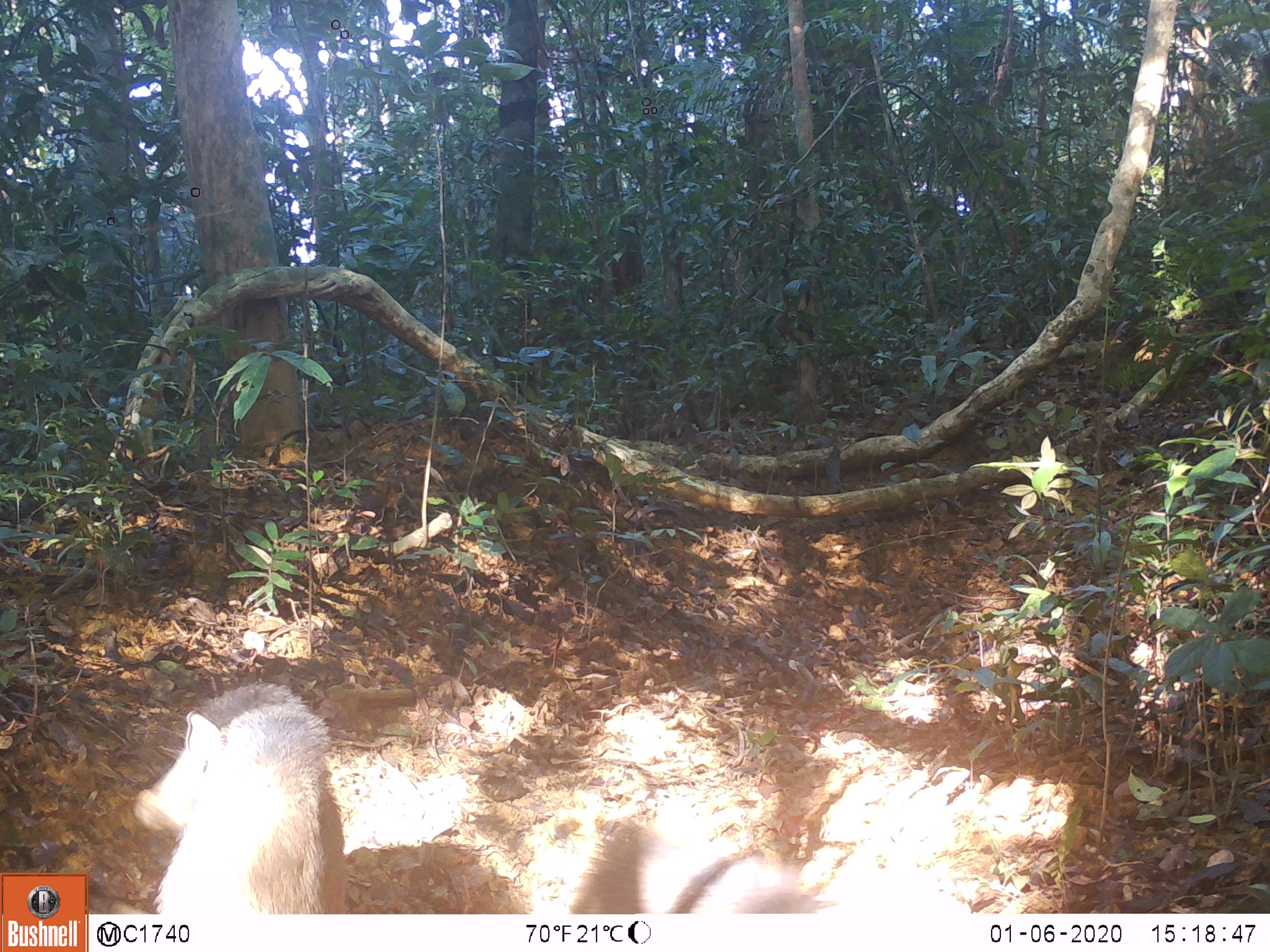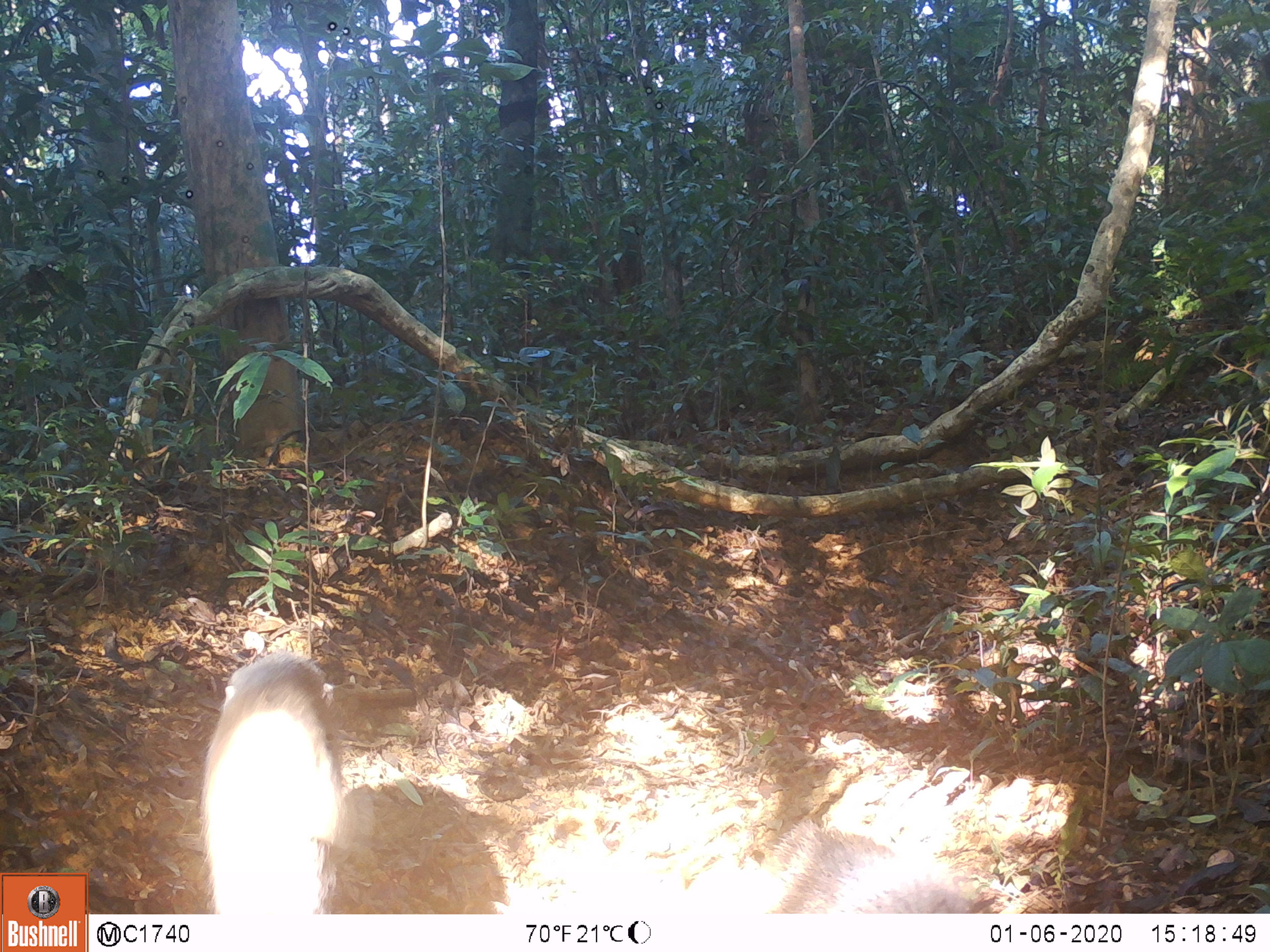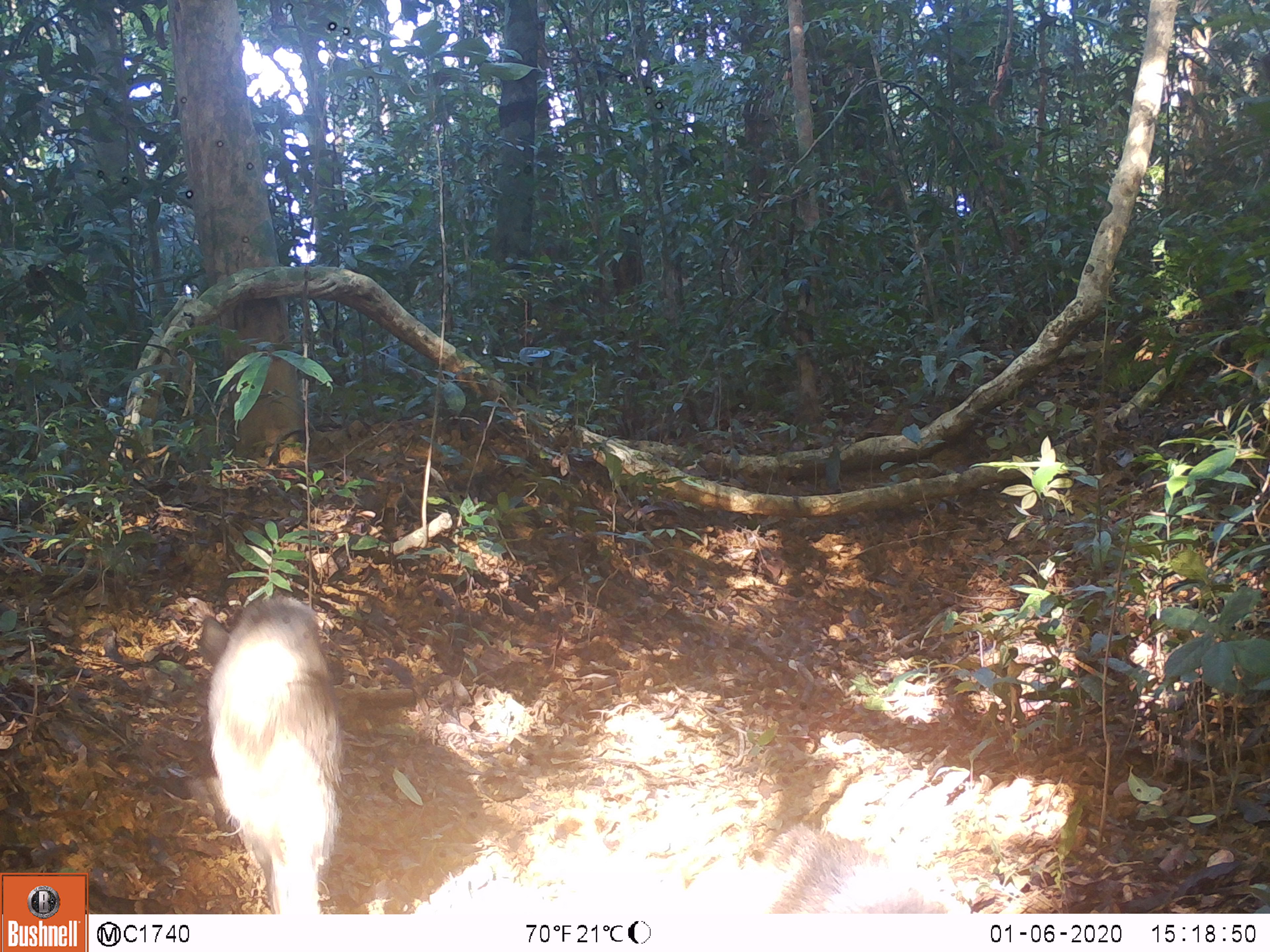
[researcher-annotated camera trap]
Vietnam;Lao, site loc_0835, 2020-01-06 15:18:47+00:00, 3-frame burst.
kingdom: Animalia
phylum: Chordata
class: Mammalia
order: Artiodactyla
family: Suidae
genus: Sus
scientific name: Sus scrofa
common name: eurasian wild pig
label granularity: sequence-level